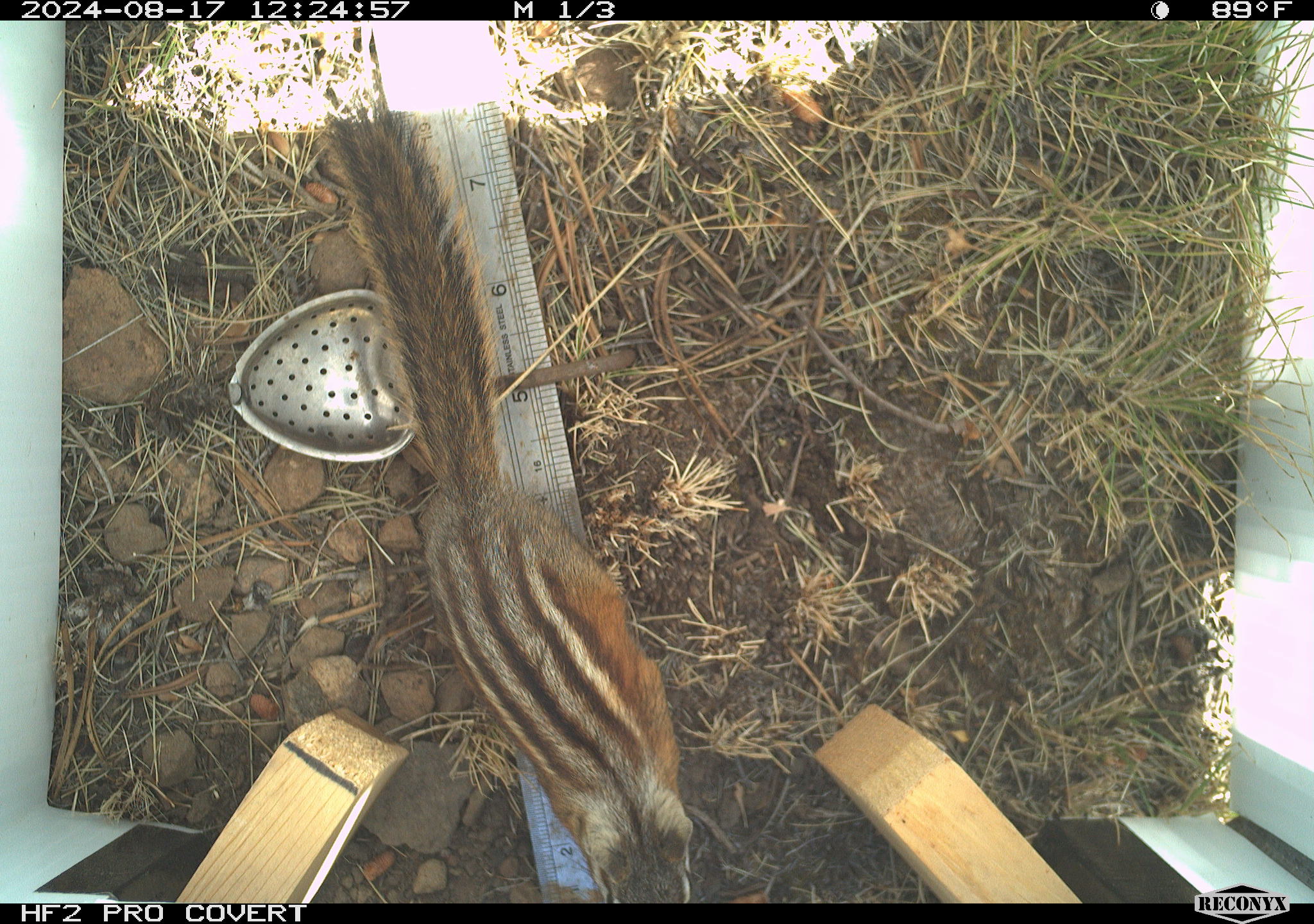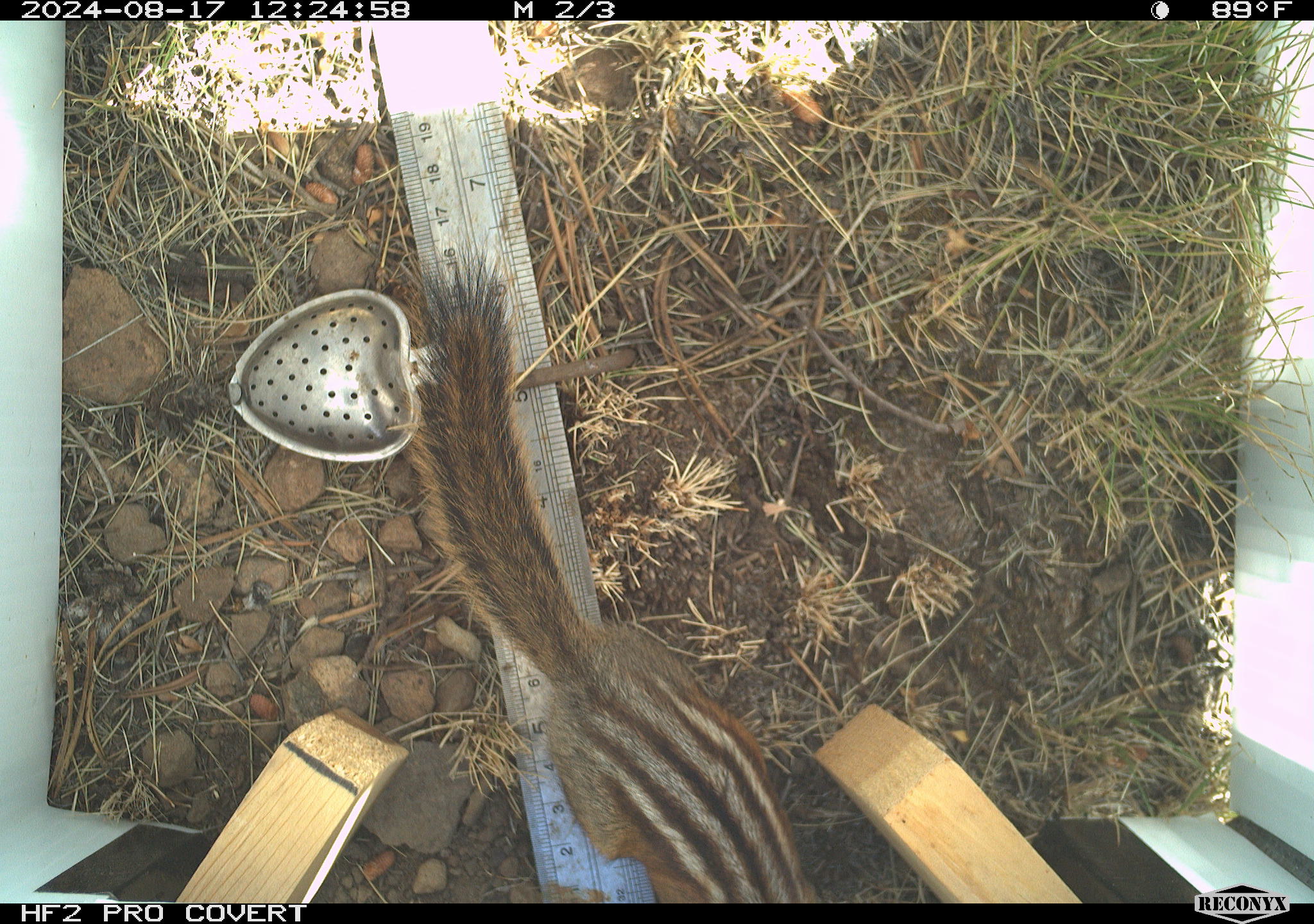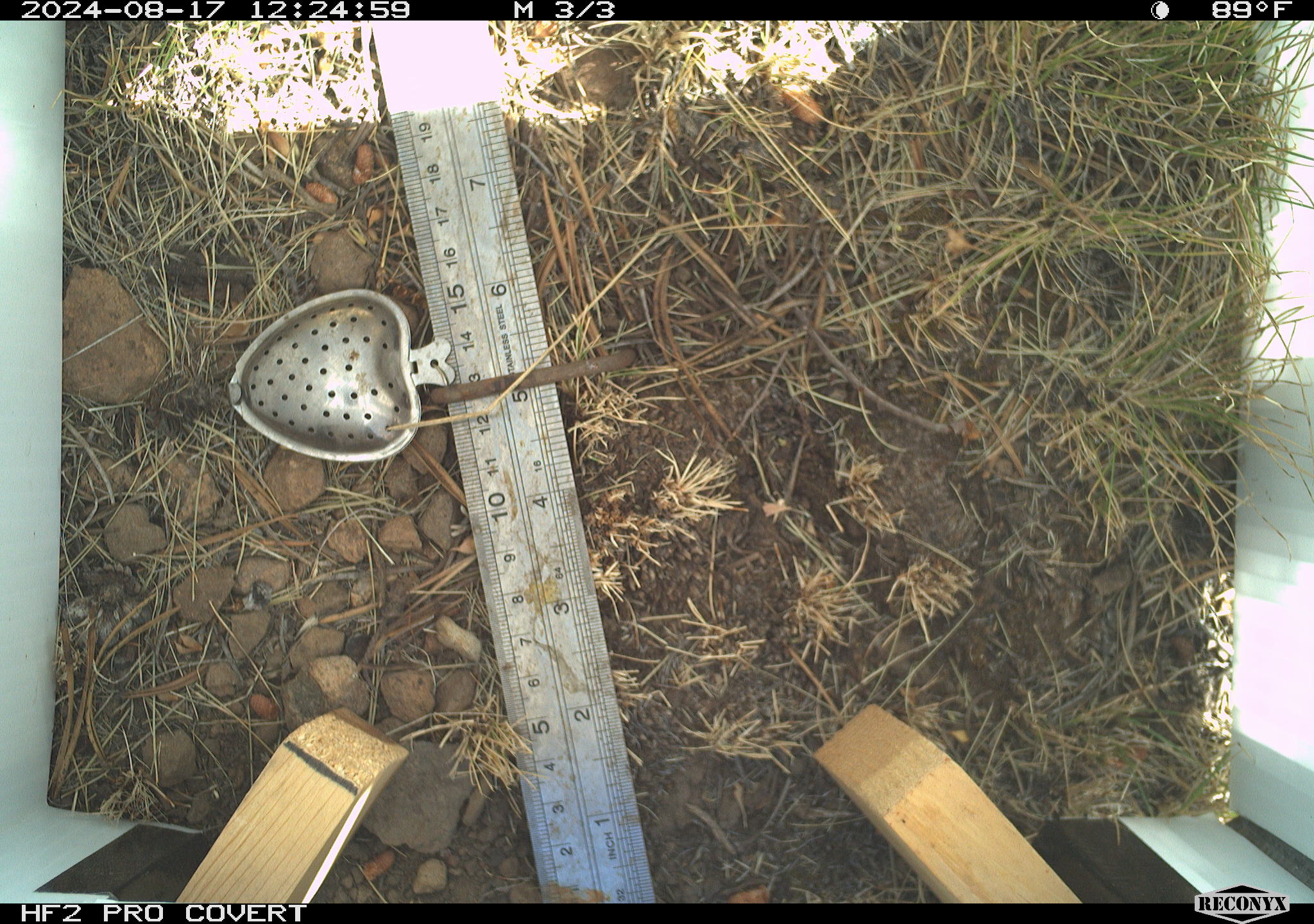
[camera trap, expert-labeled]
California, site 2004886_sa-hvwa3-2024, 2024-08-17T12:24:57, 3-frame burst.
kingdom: Animalia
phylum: Chordata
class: Mammalia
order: Rodentia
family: Sciuridae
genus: Neotamias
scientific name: Neotamias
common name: western chipmunks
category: neotamias species